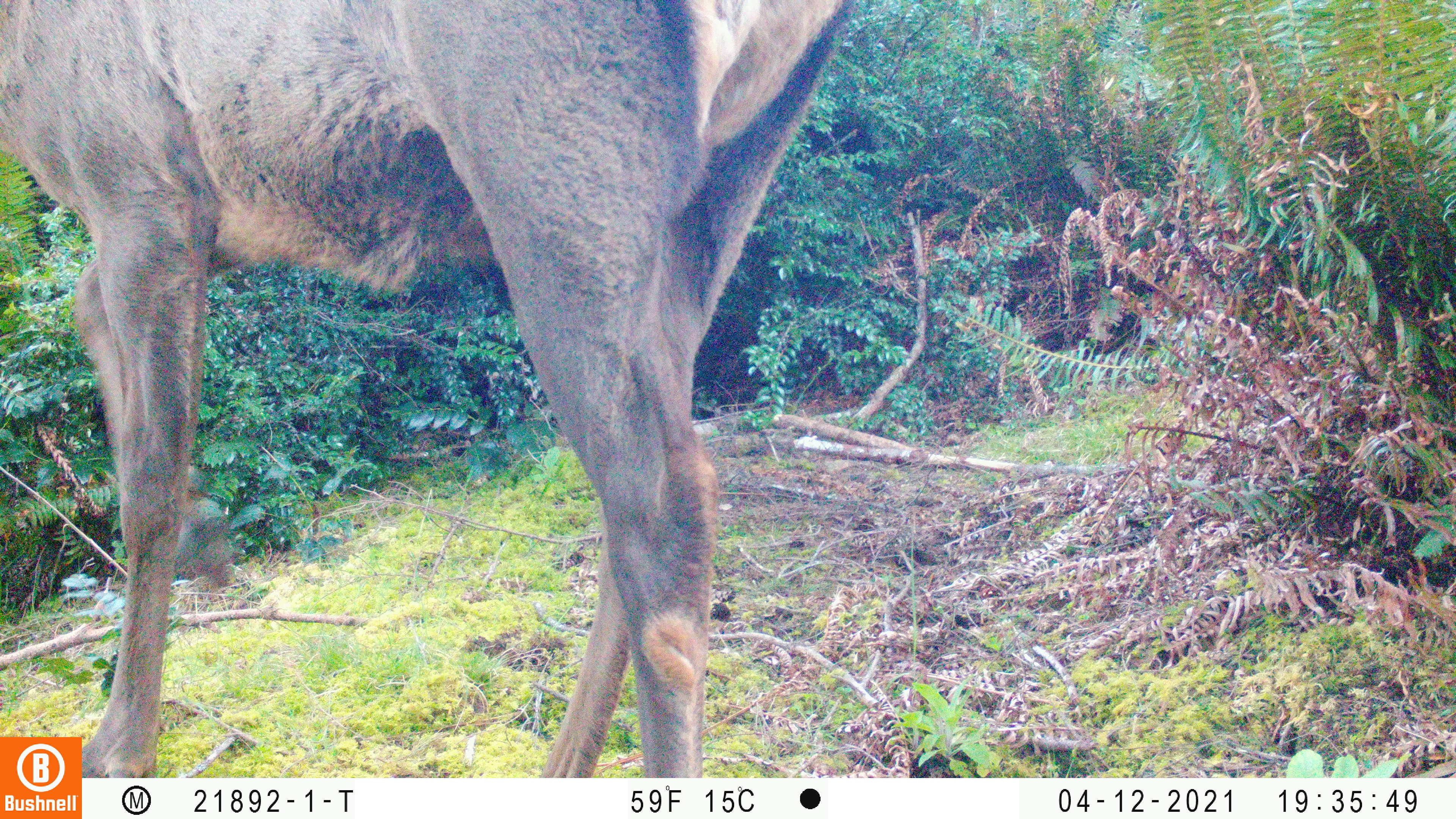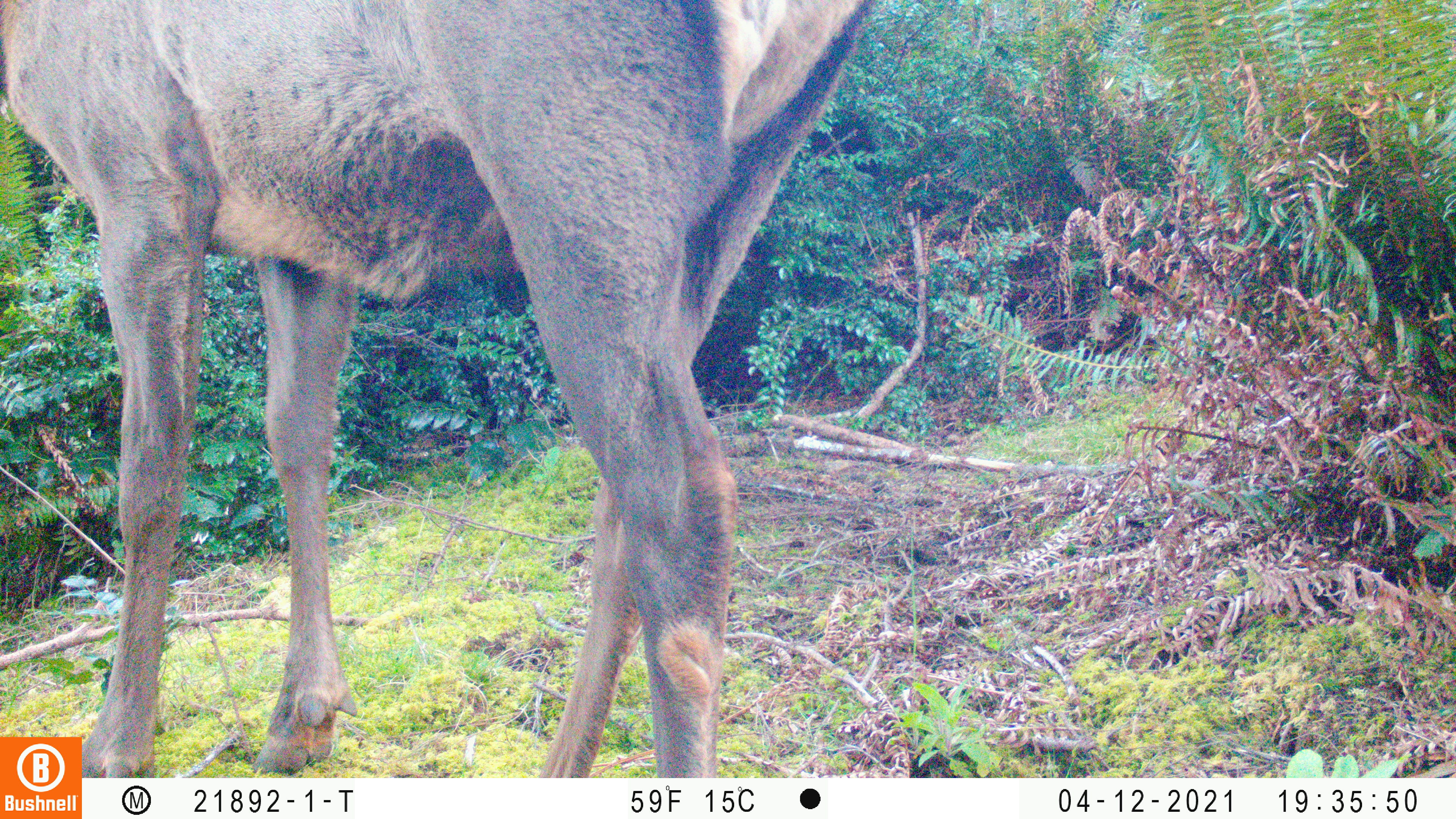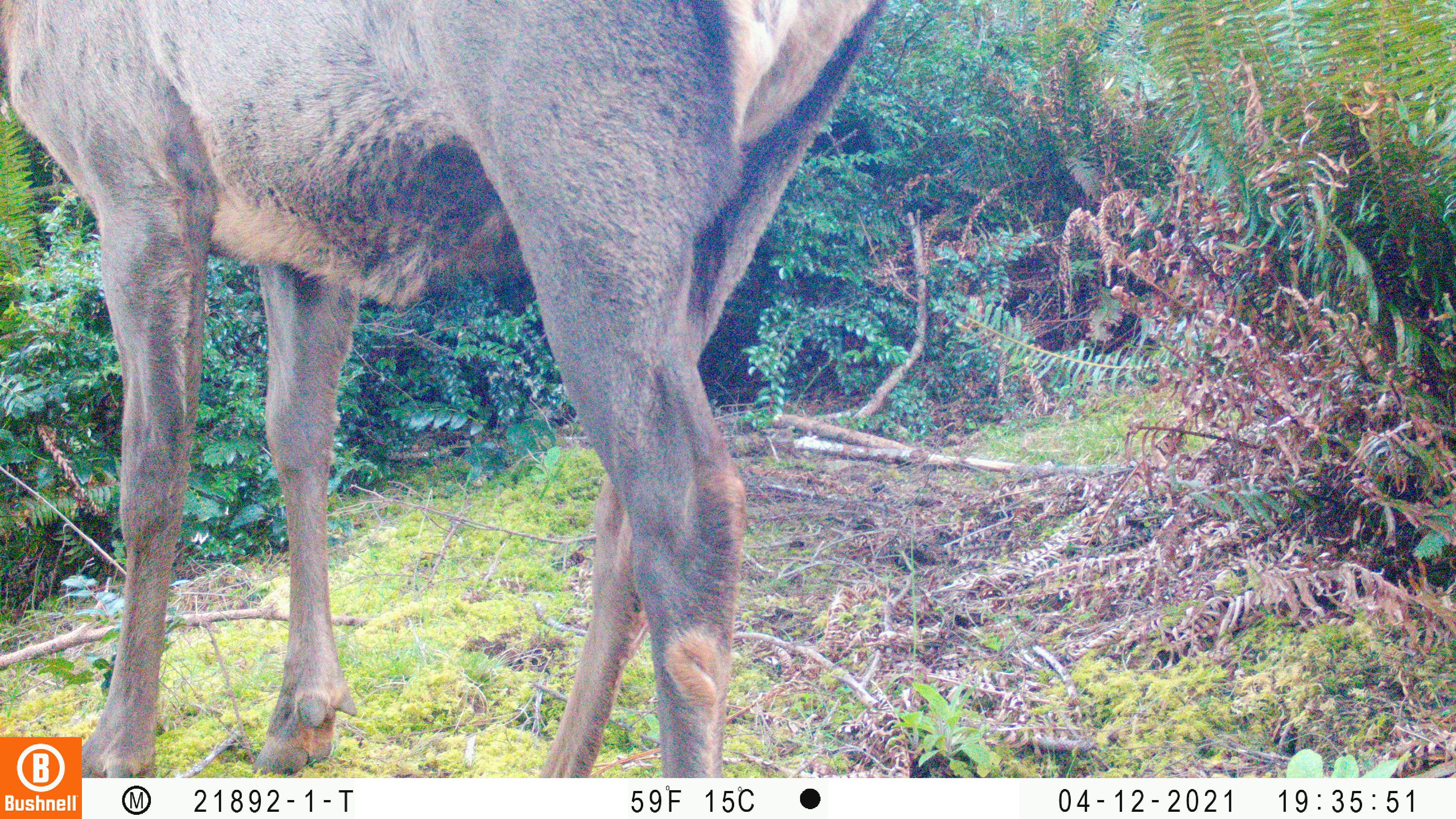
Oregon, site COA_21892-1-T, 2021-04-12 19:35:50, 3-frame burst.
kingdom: Animalia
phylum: Chordata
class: Mammalia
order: Artiodactyla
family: Cervidae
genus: Cervus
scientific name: Cervus canadensis roosevelti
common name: roosevelt elk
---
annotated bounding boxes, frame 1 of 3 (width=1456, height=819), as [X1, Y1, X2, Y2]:
roosevelt elk: [0, 0, 876, 737]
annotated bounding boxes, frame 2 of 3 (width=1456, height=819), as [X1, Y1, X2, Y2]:
roosevelt elk: [2, 0, 885, 735]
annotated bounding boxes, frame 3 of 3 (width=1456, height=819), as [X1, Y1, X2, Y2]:
roosevelt elk: [0, 0, 899, 735]